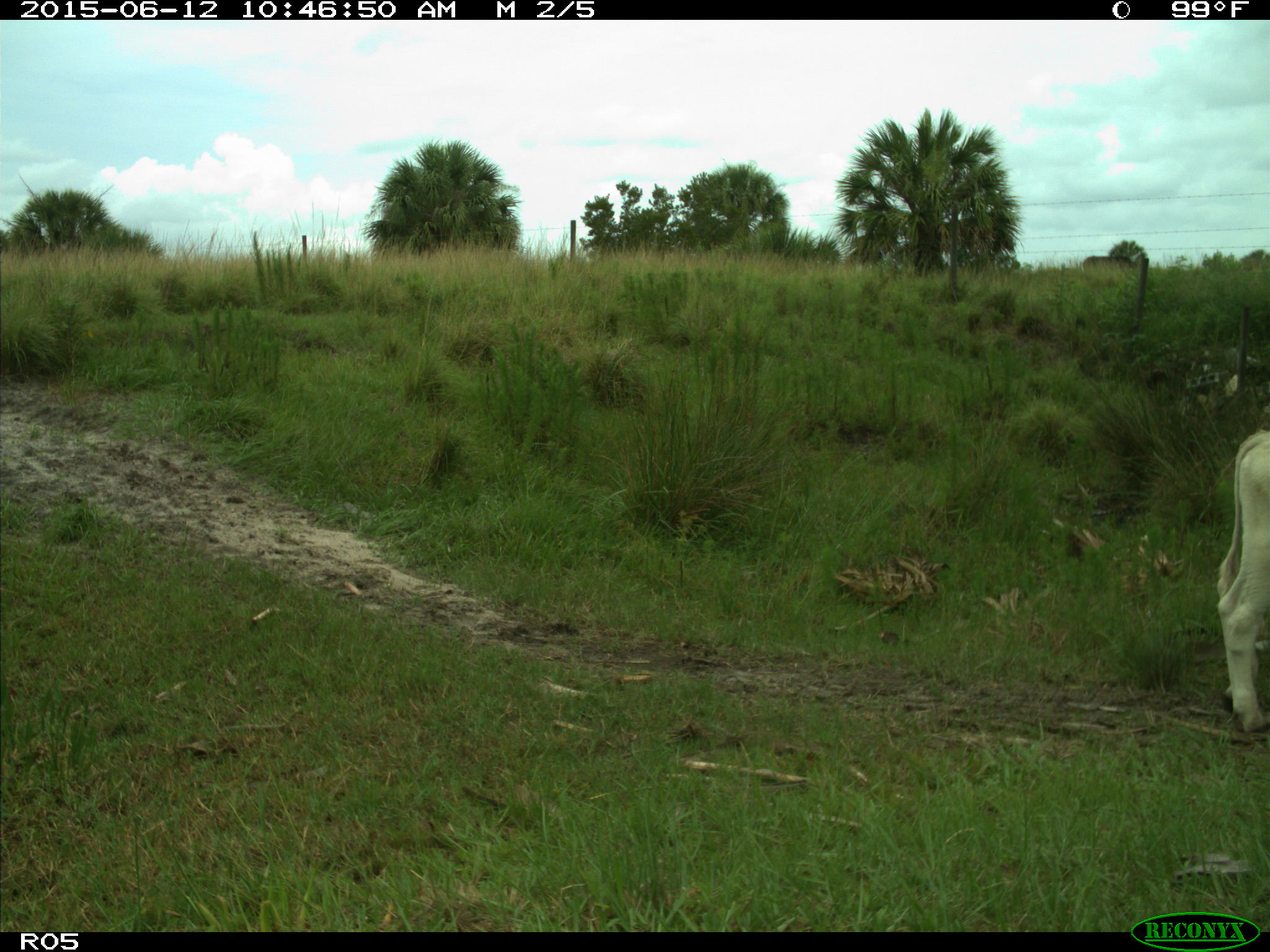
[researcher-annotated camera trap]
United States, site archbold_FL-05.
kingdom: Animalia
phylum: Chordata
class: Mammalia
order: Artiodactyla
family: Bovidae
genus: Bos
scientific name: Bos taurus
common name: domestic cow